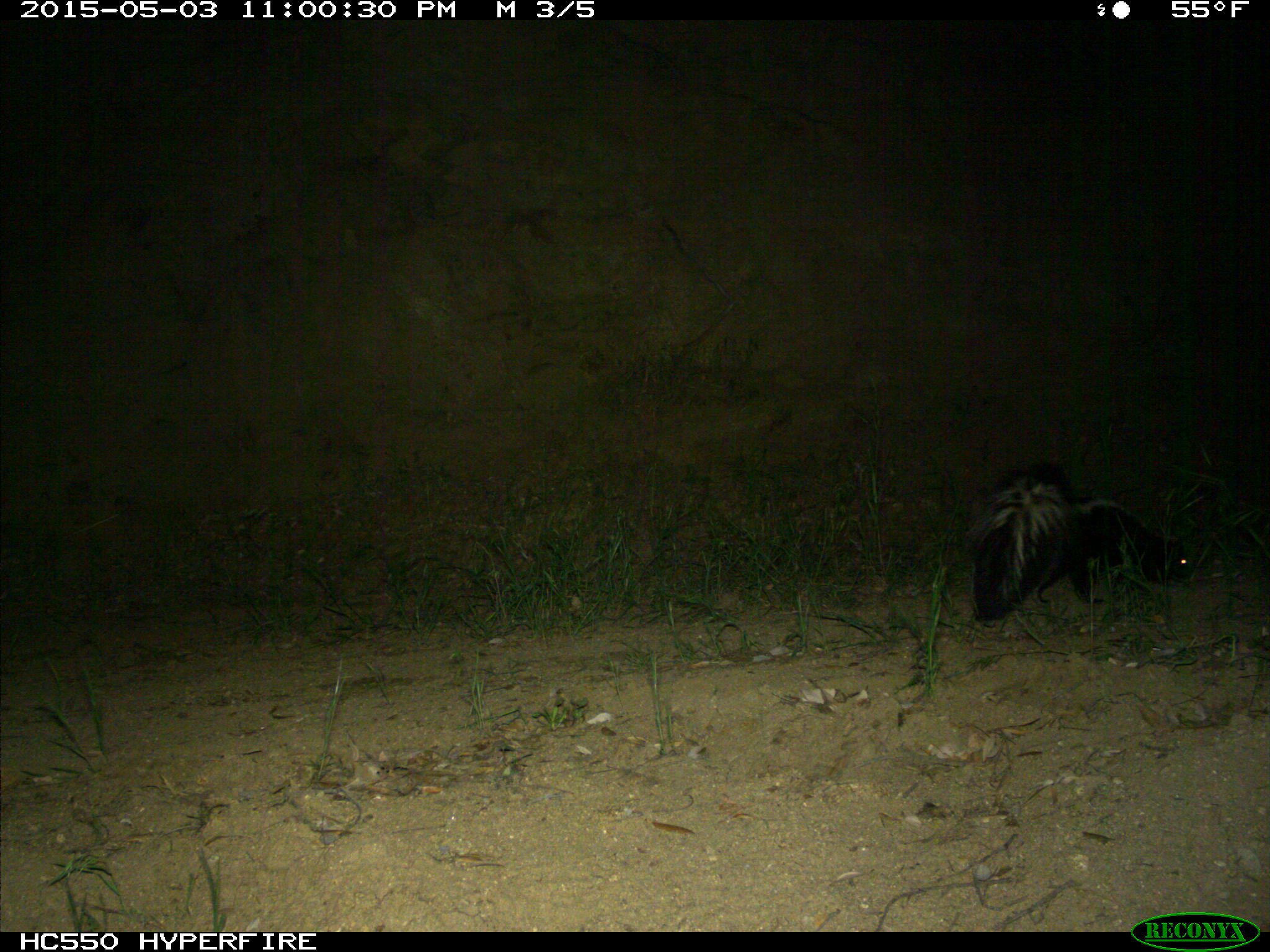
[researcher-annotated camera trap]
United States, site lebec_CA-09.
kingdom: Animalia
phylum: Chordata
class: Mammalia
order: Carnivora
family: Mephitidae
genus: Mephitis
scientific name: Mephitis mephitis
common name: striped skunk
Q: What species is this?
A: Mephitis mephitis (striped skunk).